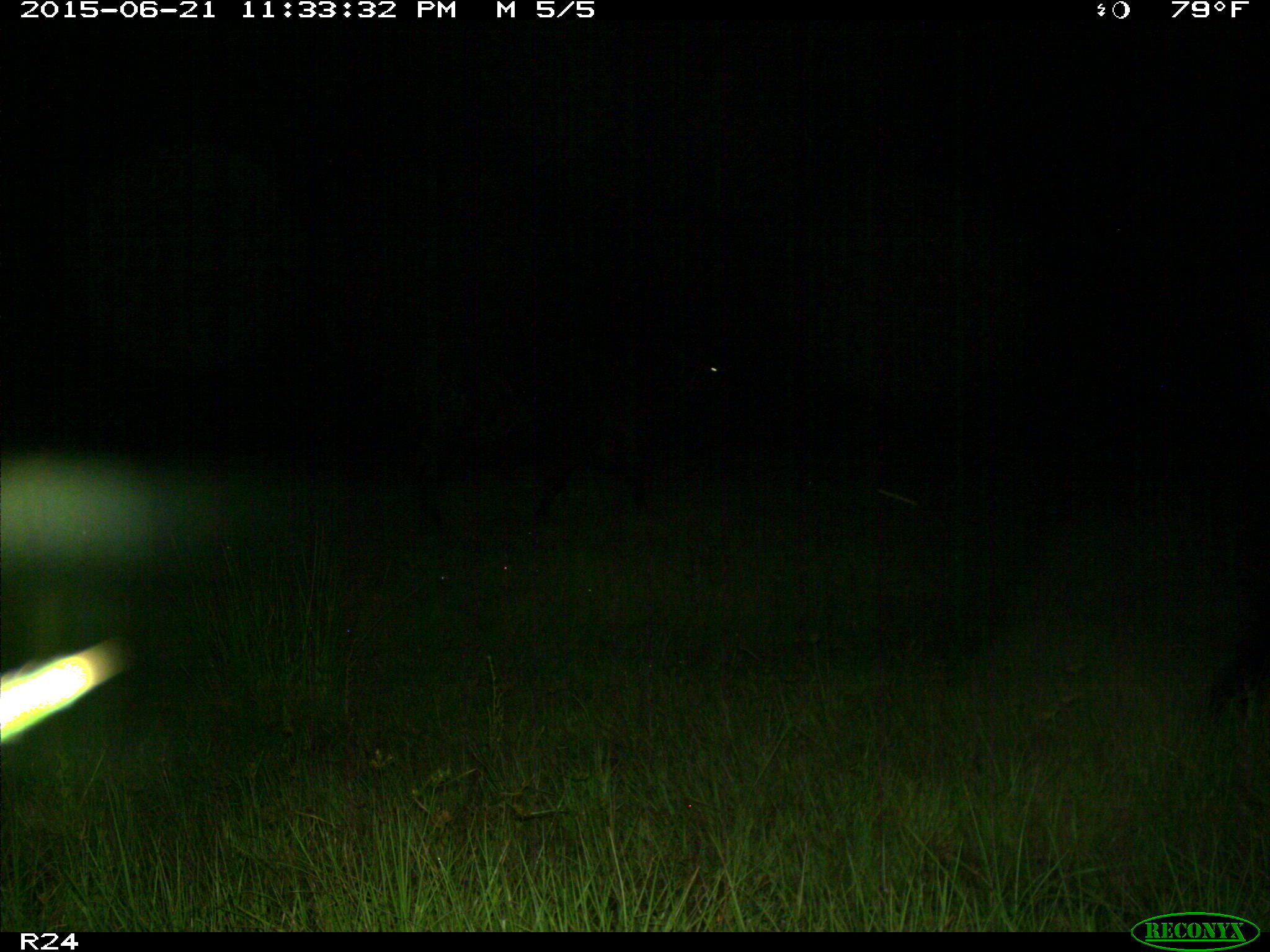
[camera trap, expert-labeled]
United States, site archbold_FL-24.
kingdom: Animalia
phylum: Chordata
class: Mammalia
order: Artiodactyla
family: Bovidae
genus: Bos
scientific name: Bos taurus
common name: domestic cow